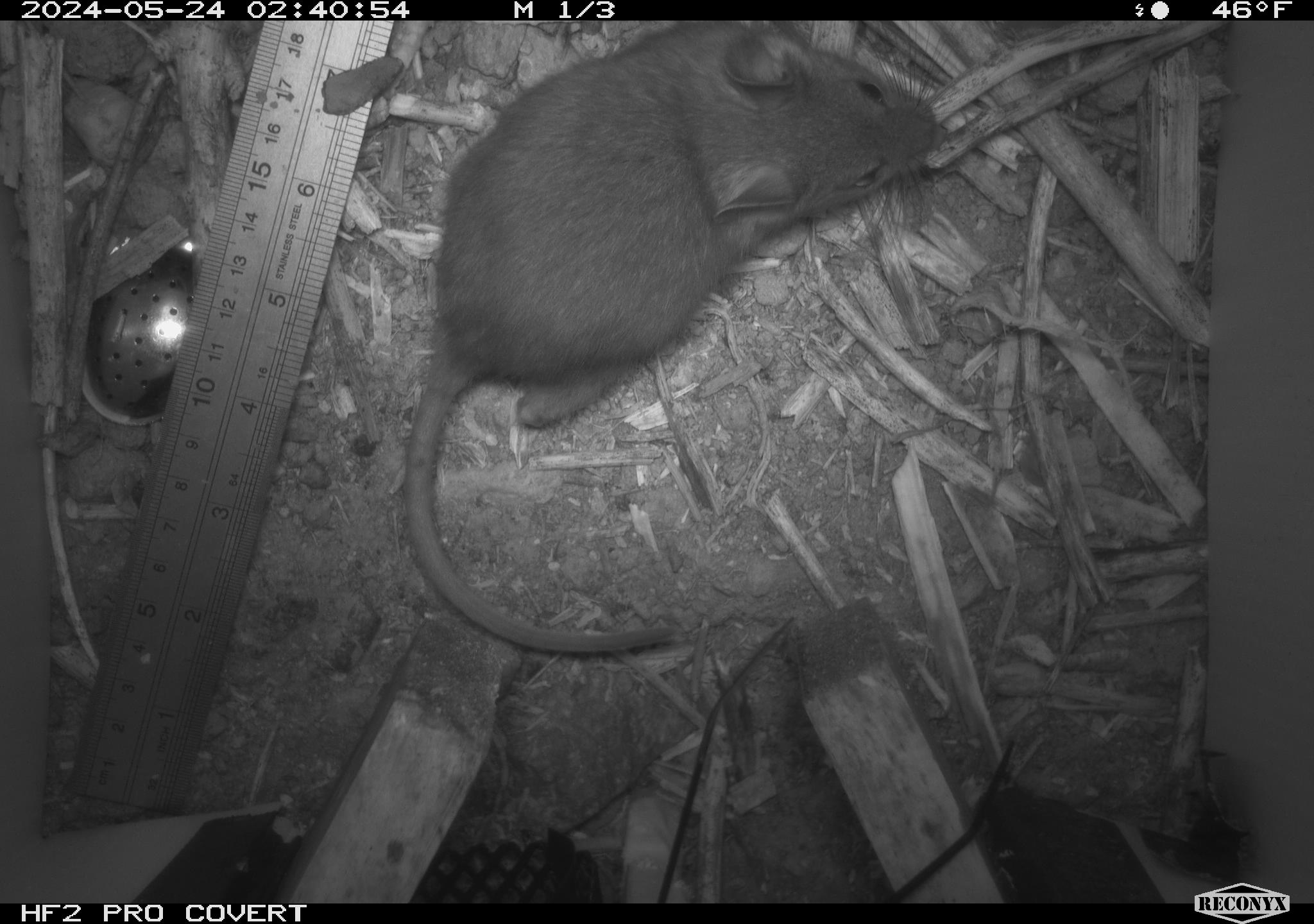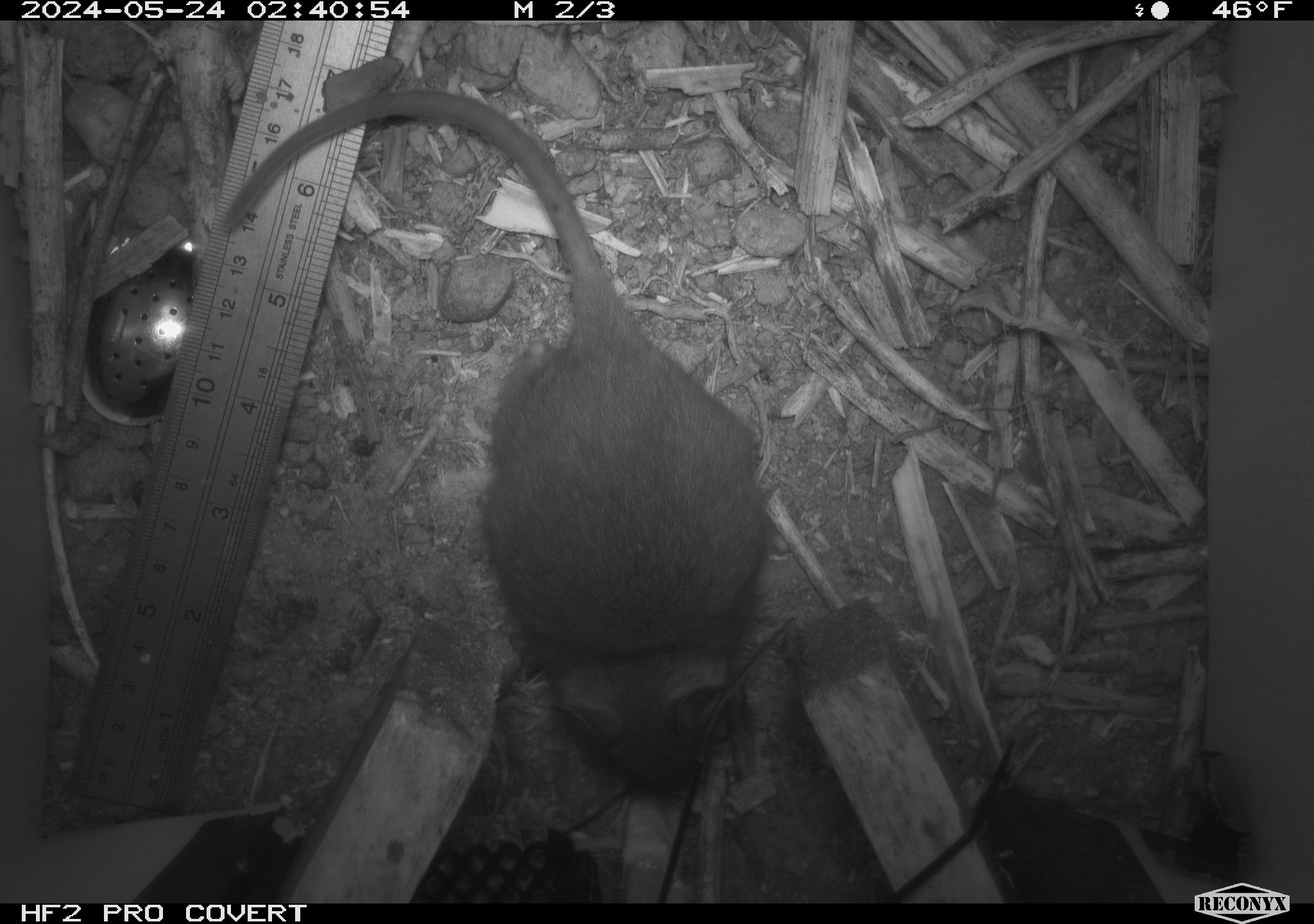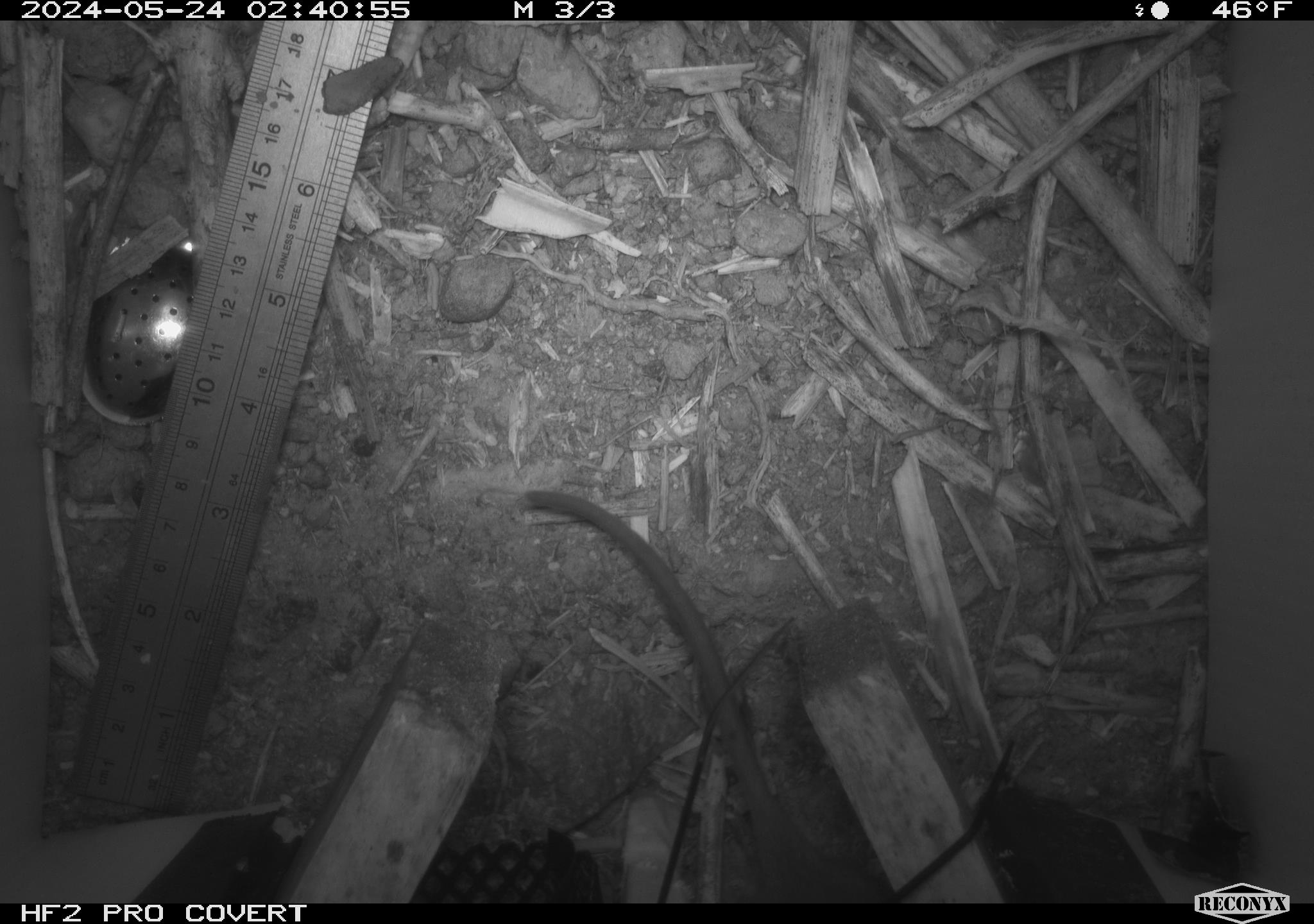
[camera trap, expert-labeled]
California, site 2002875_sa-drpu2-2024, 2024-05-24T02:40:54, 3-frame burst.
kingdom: Animalia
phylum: Chordata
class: Mammalia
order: Rodentia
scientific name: Rodentia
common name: rodent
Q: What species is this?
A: Rodent (Rodentia).